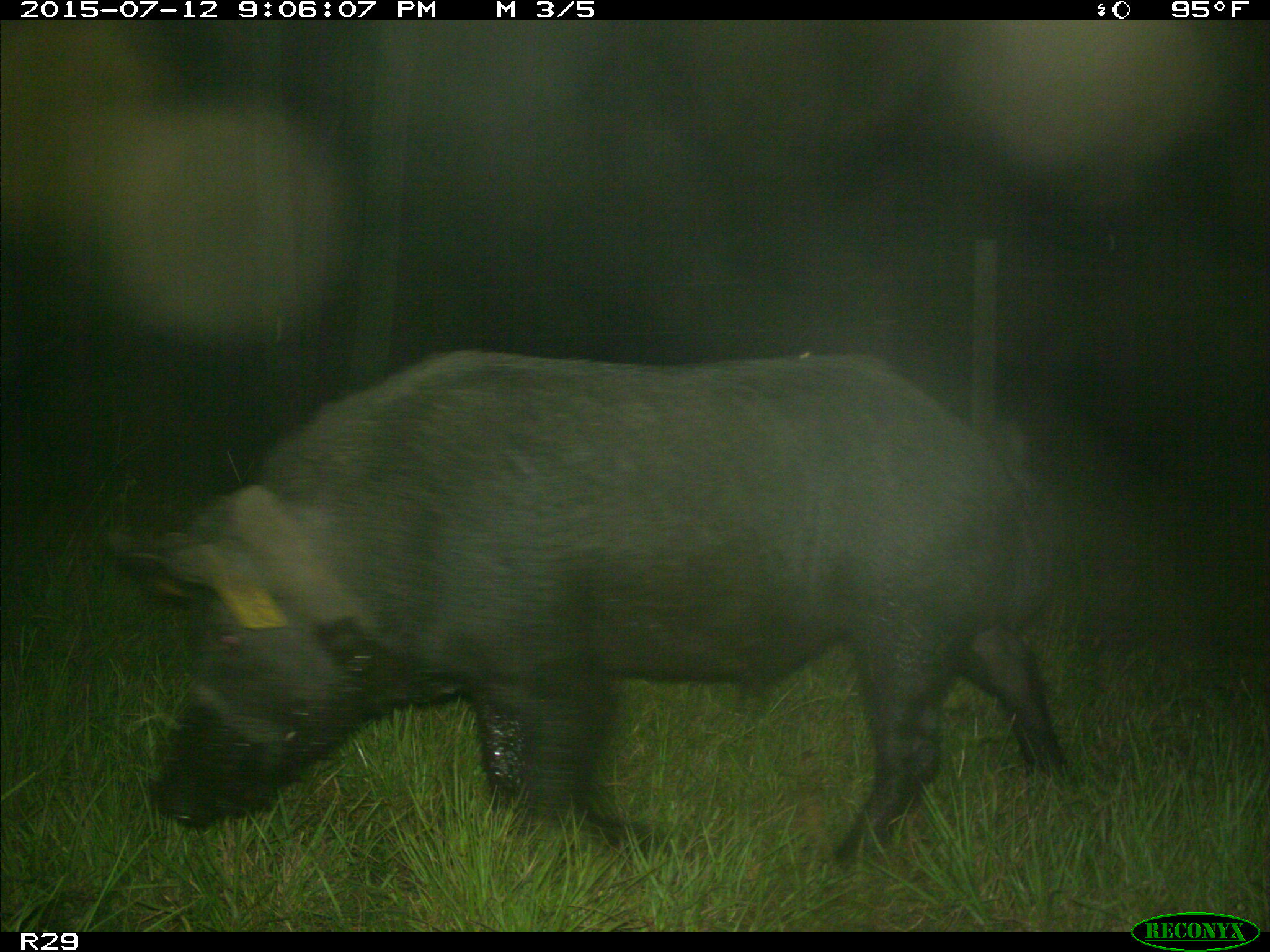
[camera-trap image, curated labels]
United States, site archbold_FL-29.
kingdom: Animalia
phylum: Chordata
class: Mammalia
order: Artiodactyla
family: Suidae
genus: Sus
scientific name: Sus scrofa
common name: wild boar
Sus scrofa (wild boar).